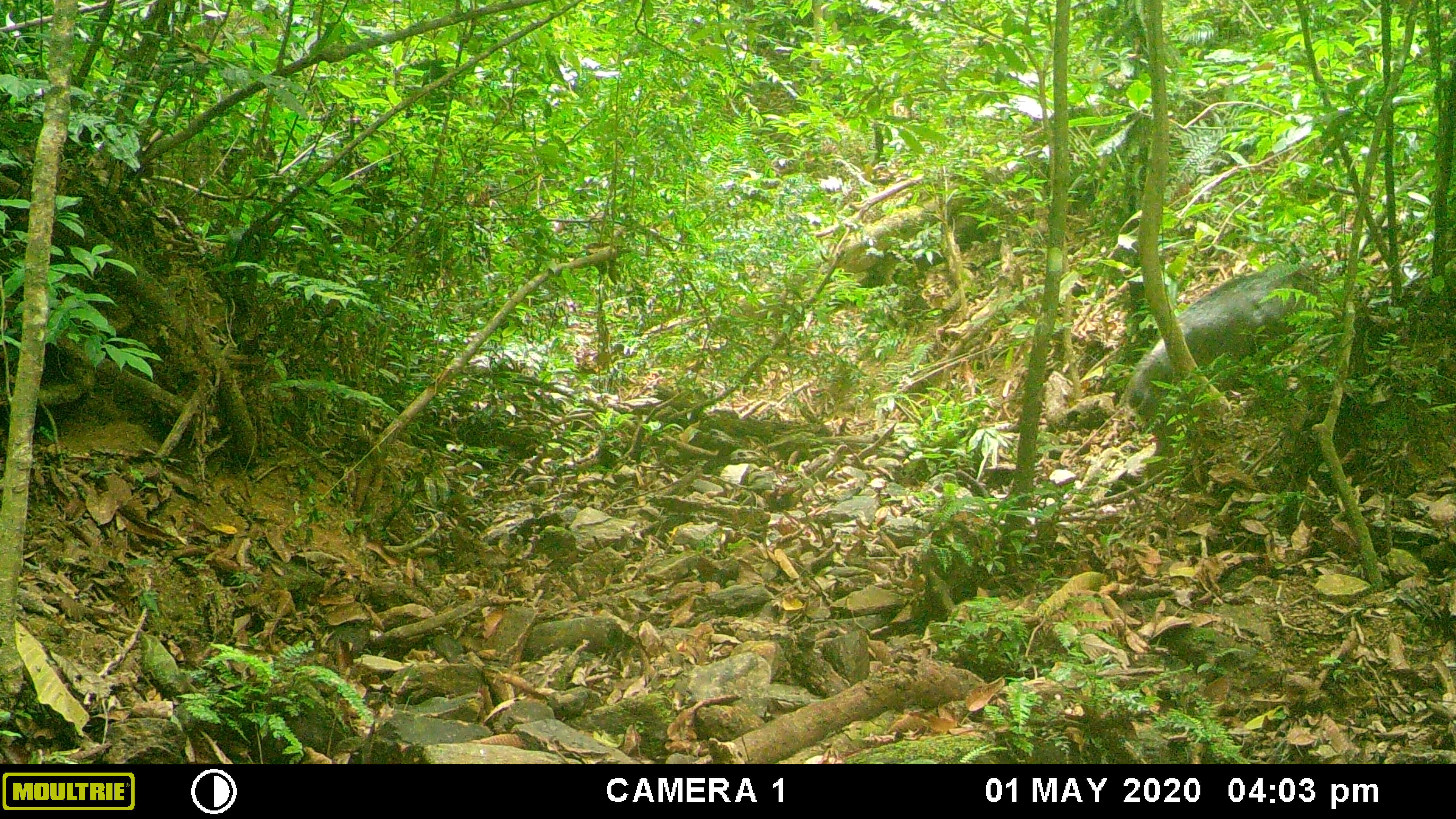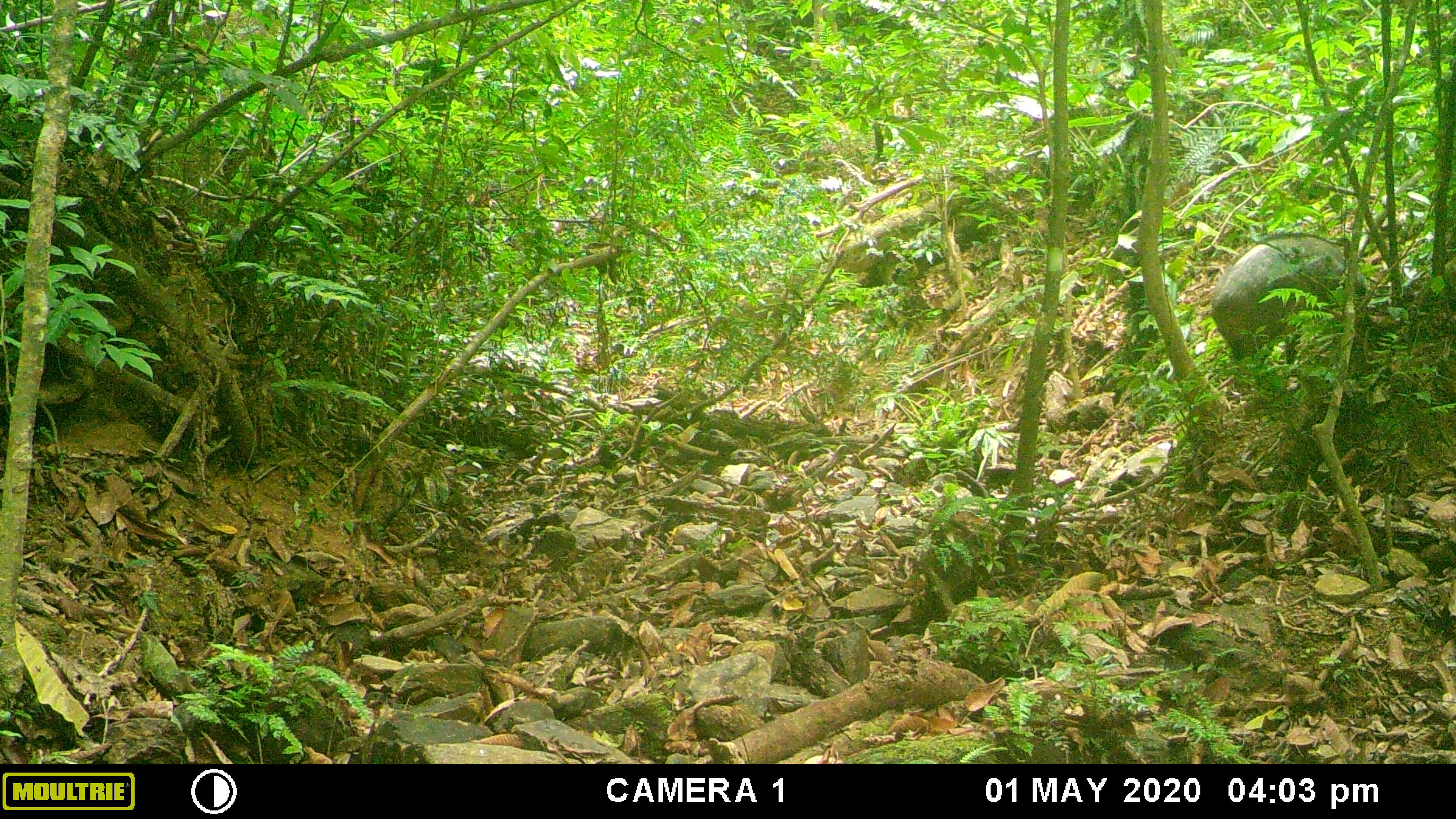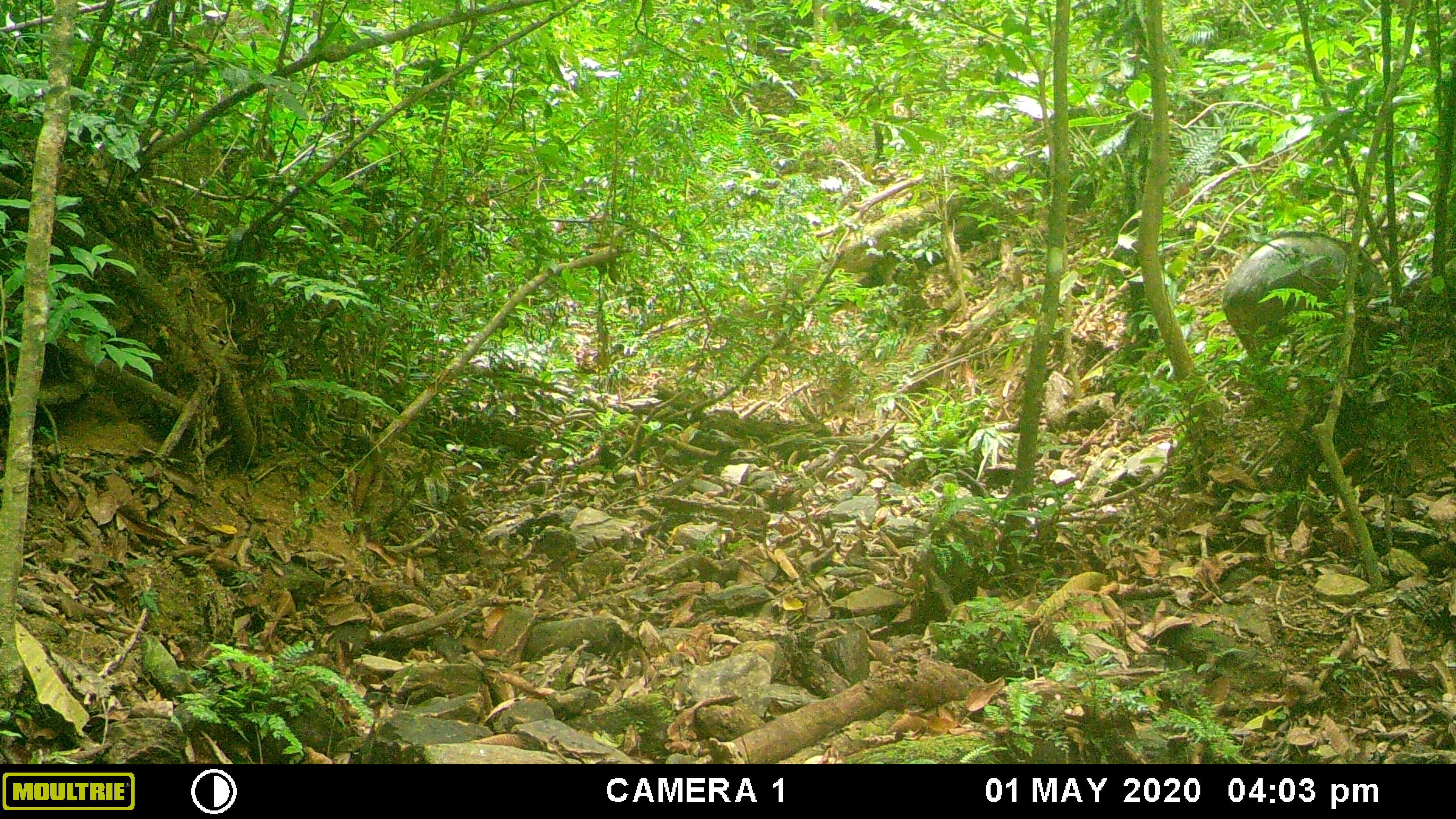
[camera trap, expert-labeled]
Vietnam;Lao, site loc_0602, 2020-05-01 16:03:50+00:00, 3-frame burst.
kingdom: Animalia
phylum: Chordata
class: Mammalia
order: Artiodactyla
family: Suidae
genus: Sus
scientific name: Sus scrofa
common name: eurasian wild pig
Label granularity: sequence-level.